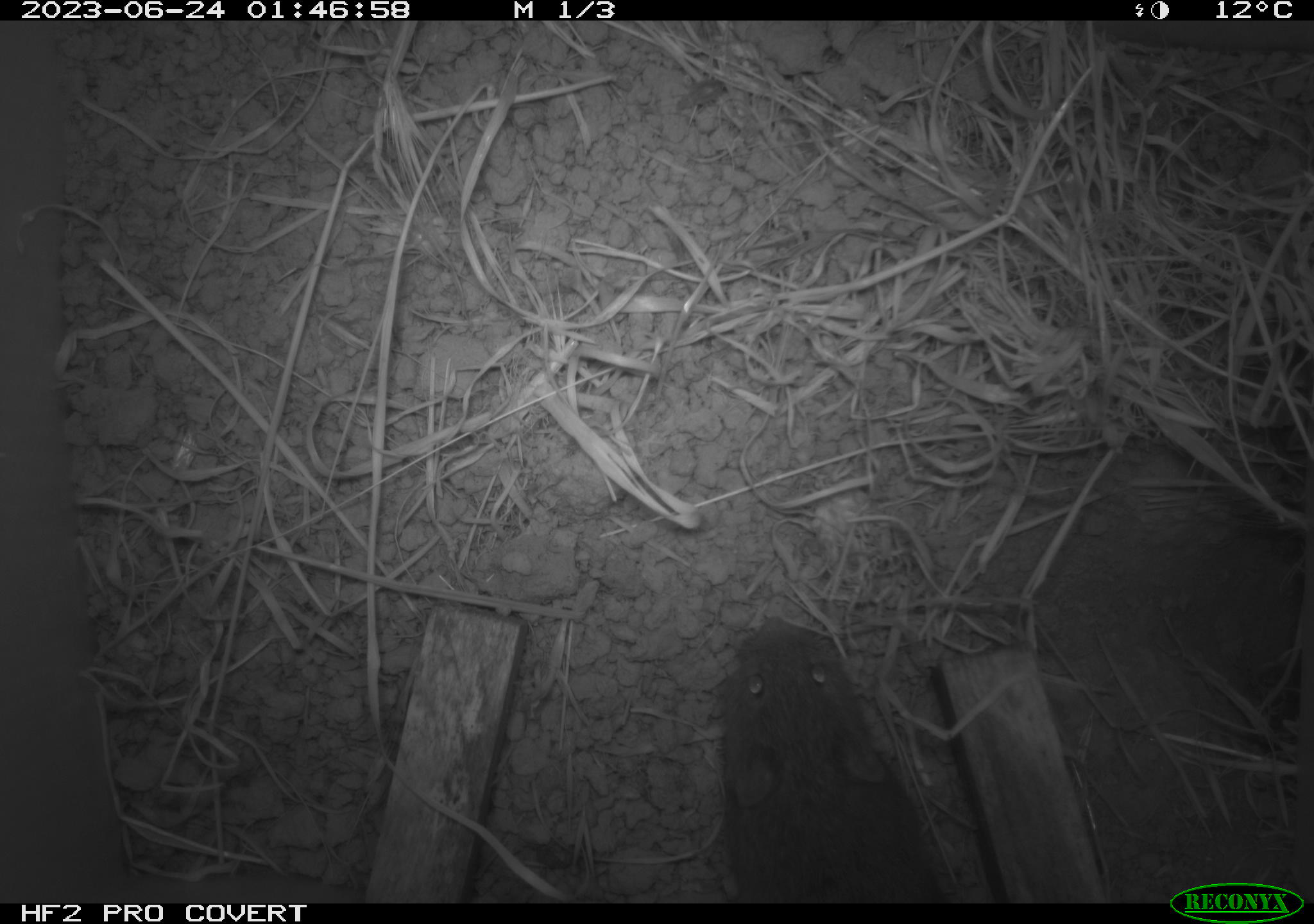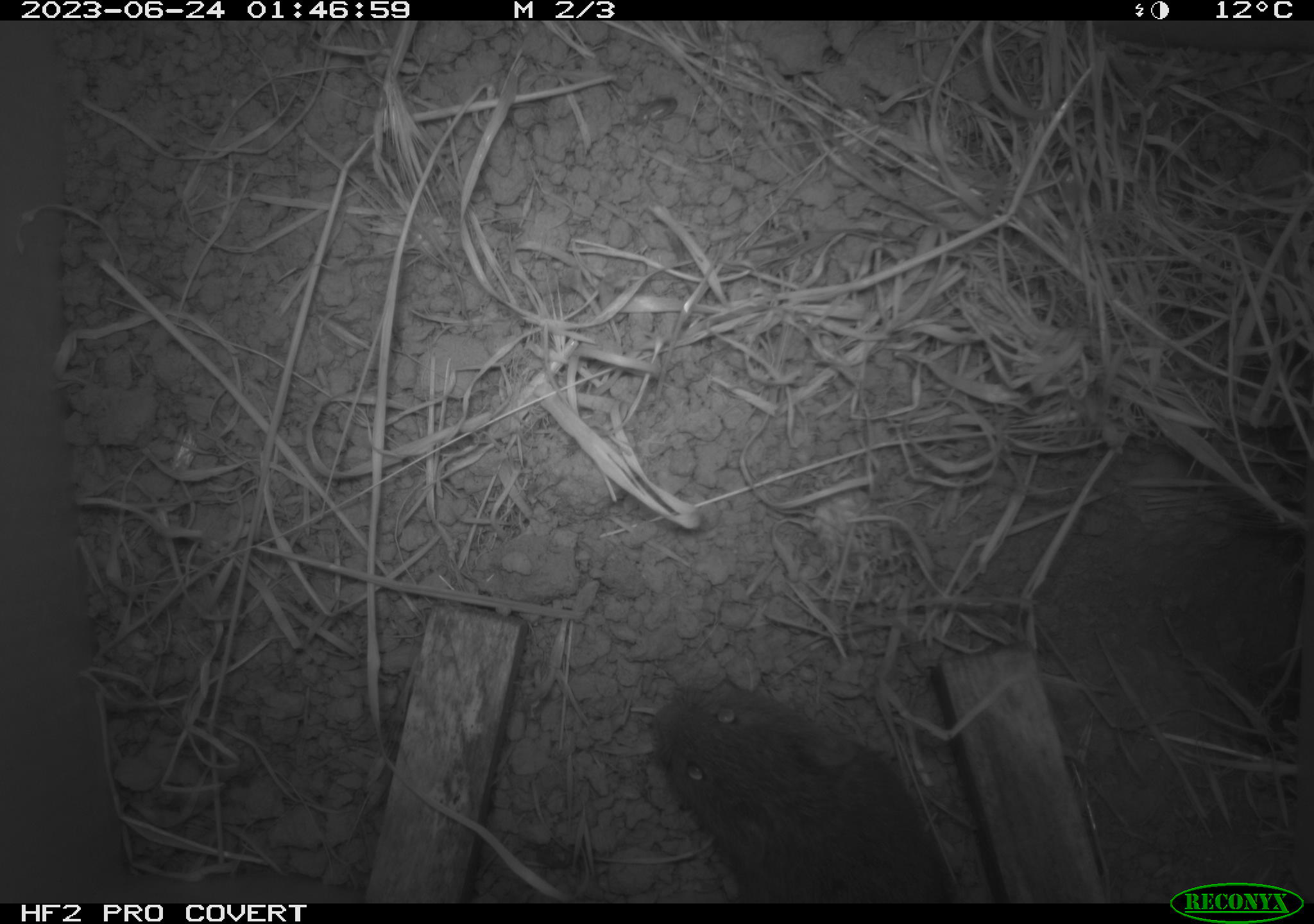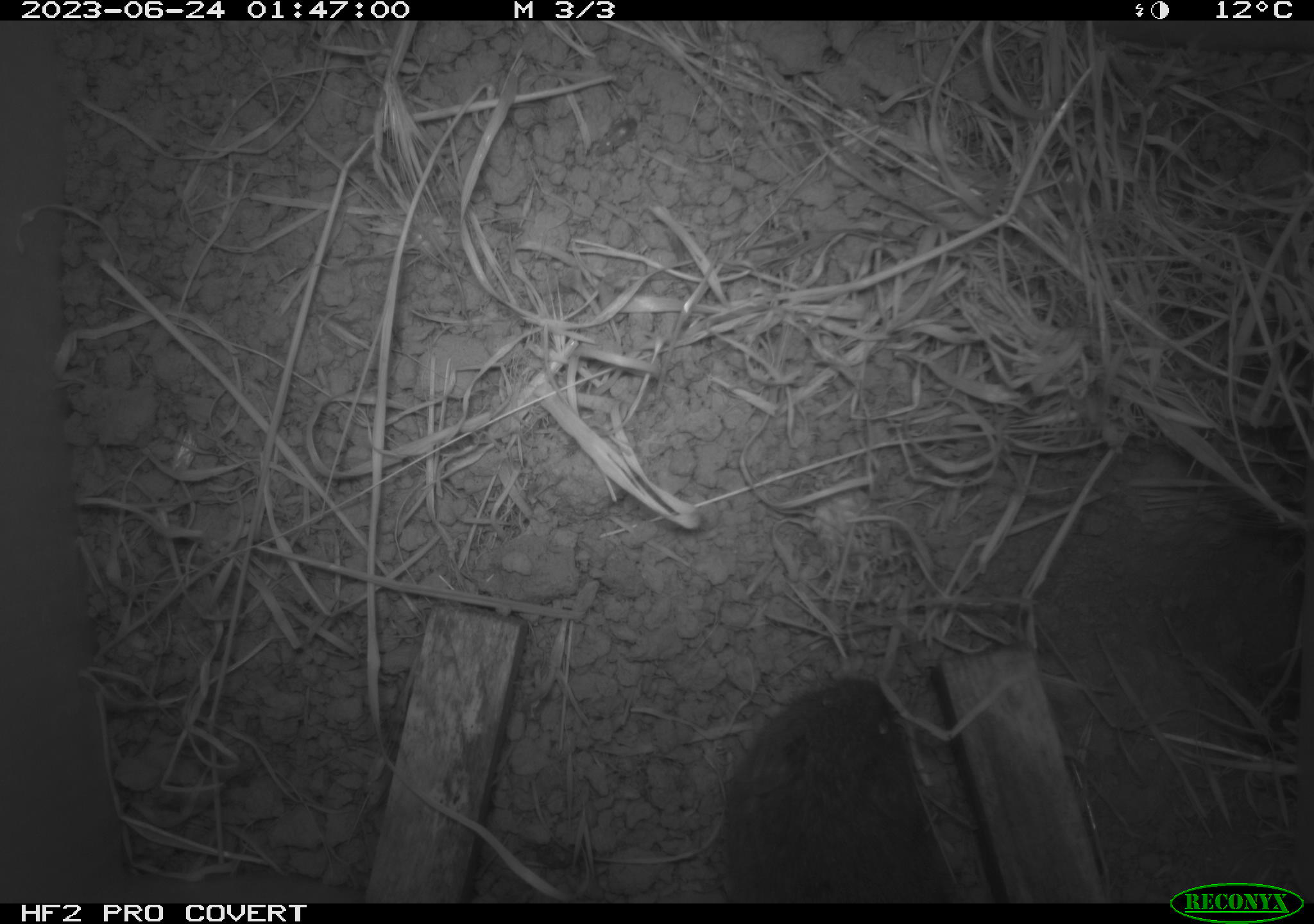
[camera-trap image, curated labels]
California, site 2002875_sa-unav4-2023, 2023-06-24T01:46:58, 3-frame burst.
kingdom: Animalia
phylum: Chordata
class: Mammalia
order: Rodentia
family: Cricetidae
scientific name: Arvicolinae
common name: voles, lemmings, and muskrats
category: arvicolinae subfamily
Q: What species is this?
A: Arvicolinae subfamily (voles, lemmings, and muskrats) (Arvicolinae).